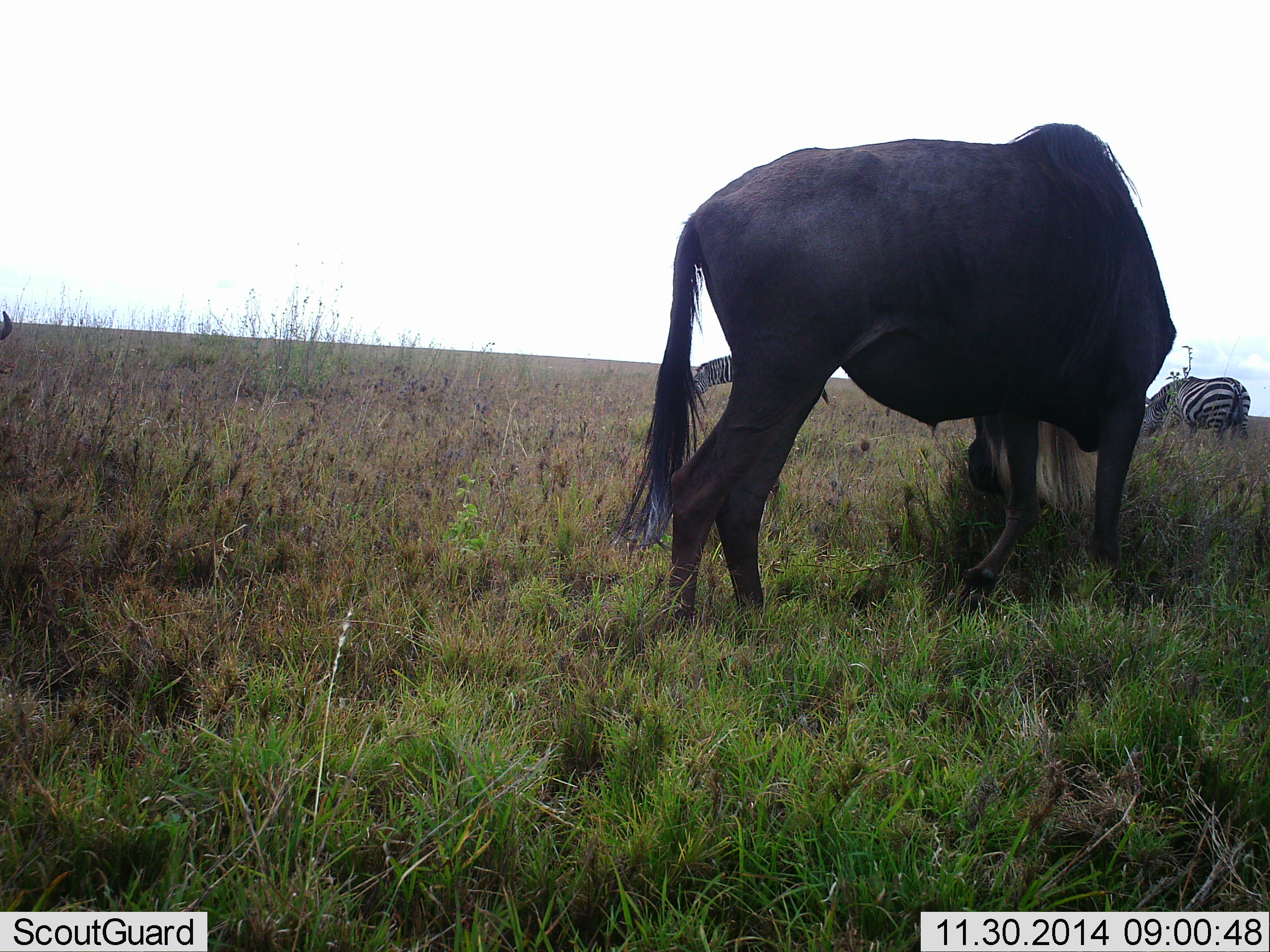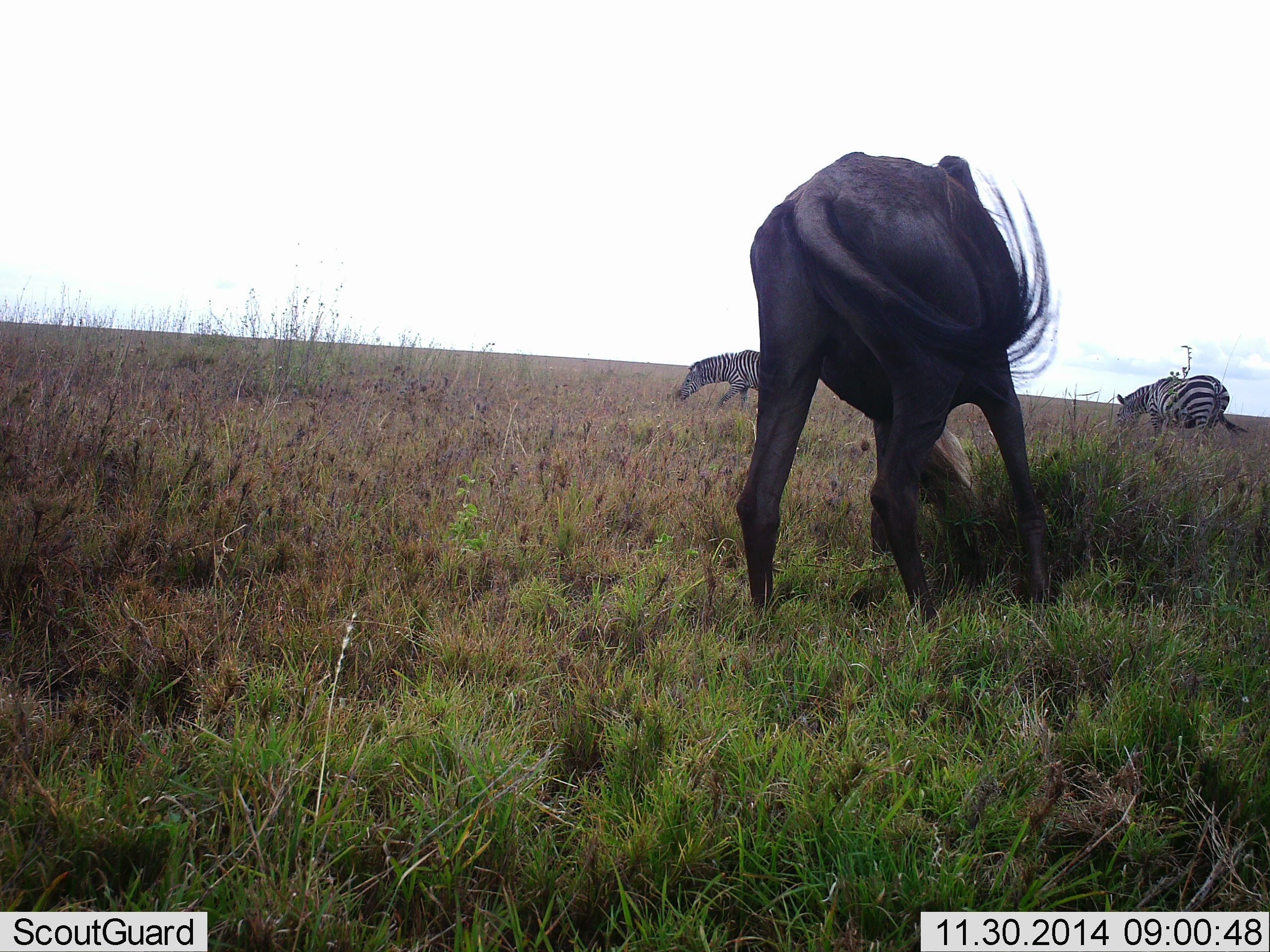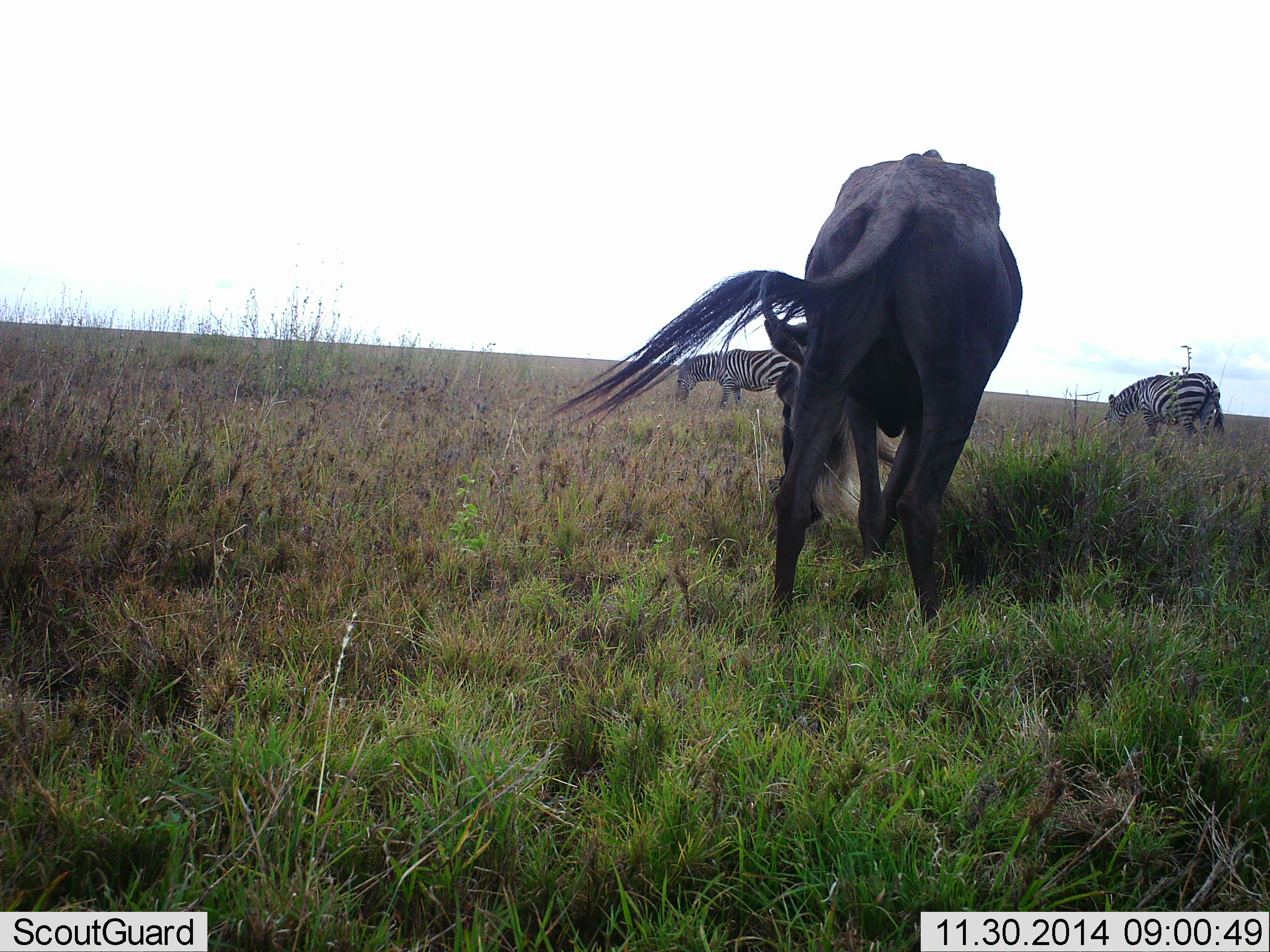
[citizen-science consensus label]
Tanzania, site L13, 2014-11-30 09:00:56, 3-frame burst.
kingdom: Animalia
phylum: Chordata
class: Mammalia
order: Artiodactyla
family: Bovidae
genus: Connochaetes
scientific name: Connochaetes taurinus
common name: blue wildebeest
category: wildebeest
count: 1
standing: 20%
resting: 0%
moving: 10%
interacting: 0%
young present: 0%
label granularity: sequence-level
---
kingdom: Animalia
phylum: Chordata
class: Mammalia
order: Perissodactyla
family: Equidae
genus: Equus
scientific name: Equus quagga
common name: plains zebra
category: zebra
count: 2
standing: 18%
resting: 0%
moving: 27%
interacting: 0%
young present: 0%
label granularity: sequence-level